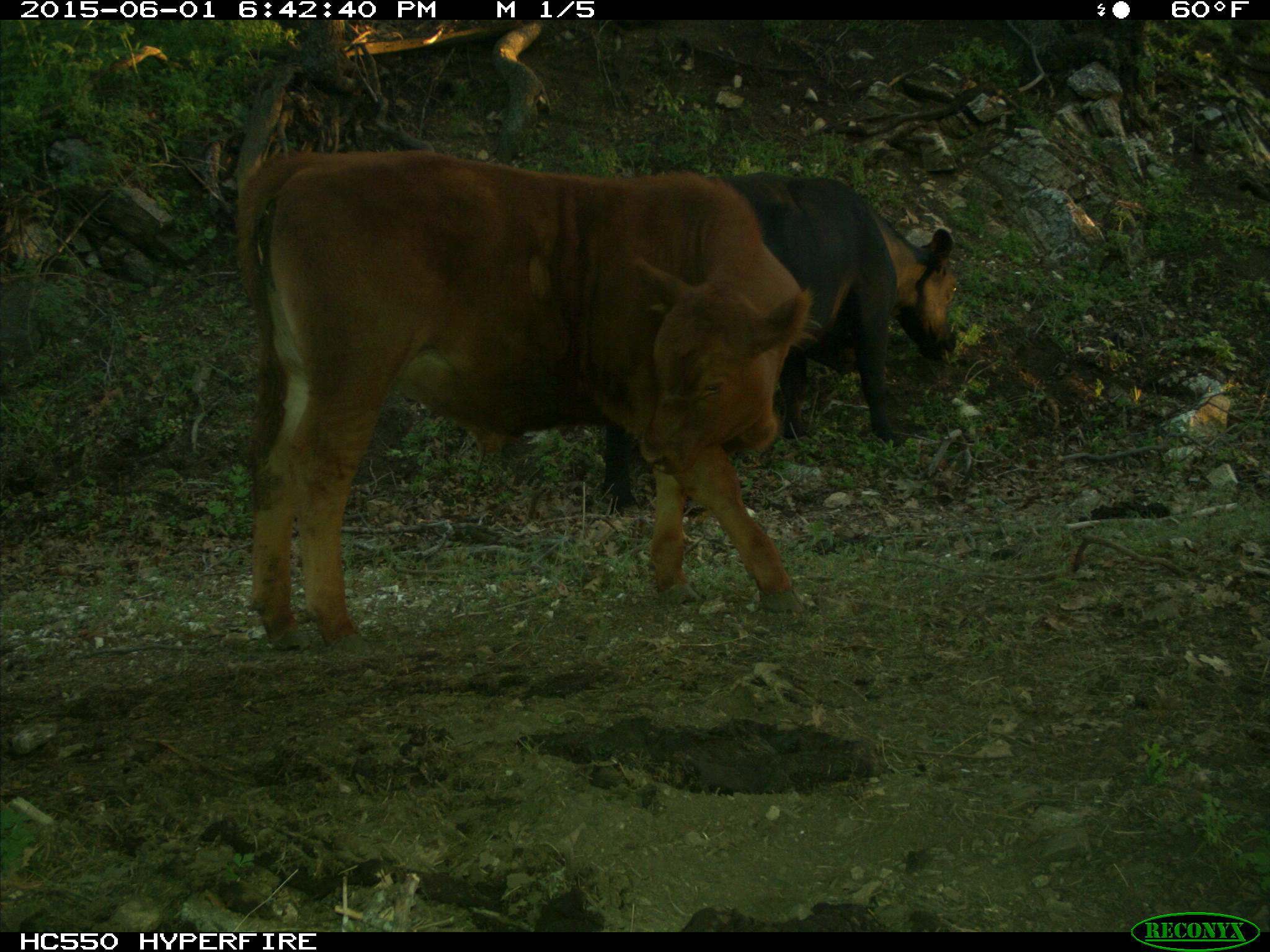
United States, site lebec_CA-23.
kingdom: Animalia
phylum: Chordata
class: Mammalia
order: Artiodactyla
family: Bovidae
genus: Bos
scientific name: Bos taurus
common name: domestic cow